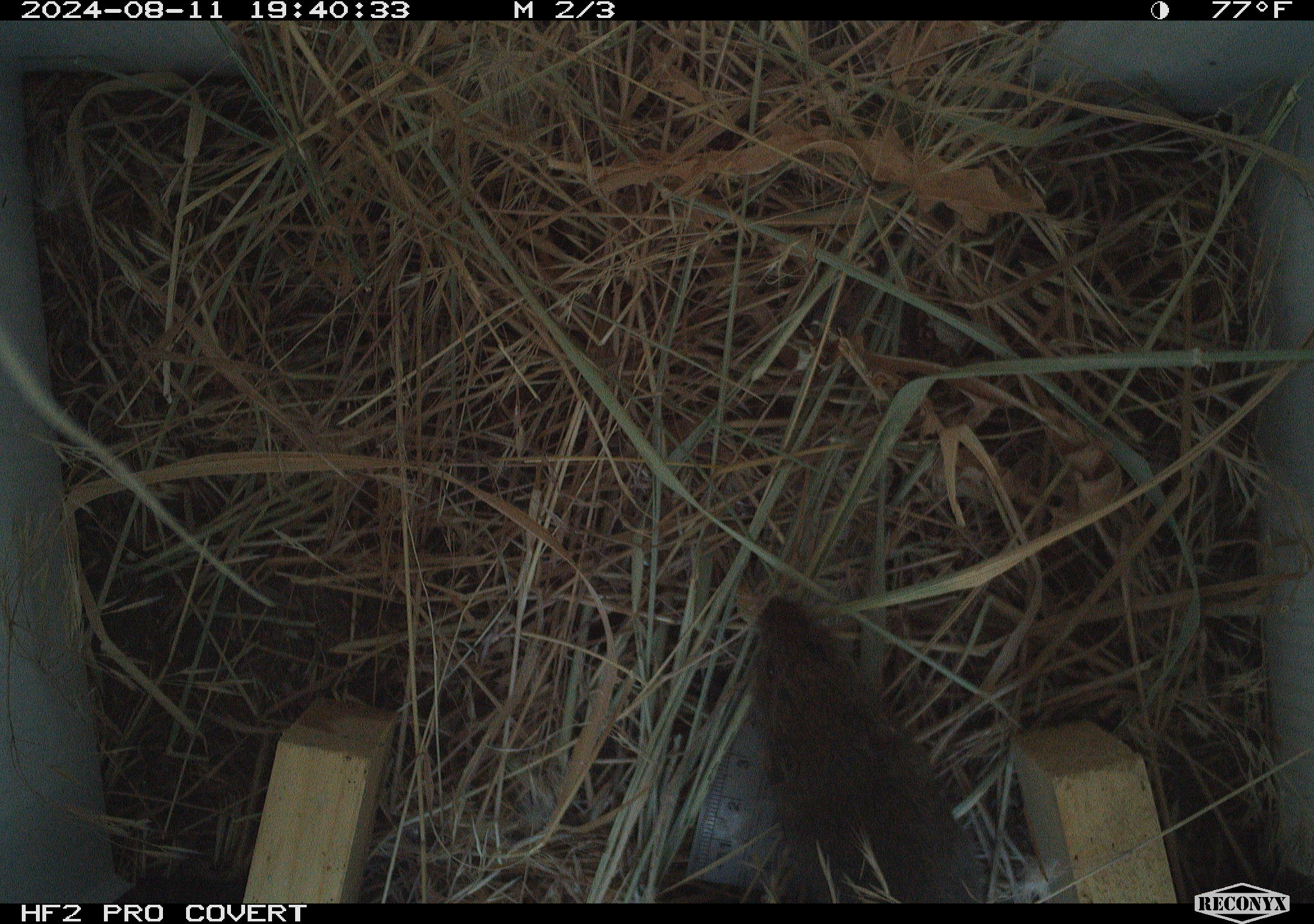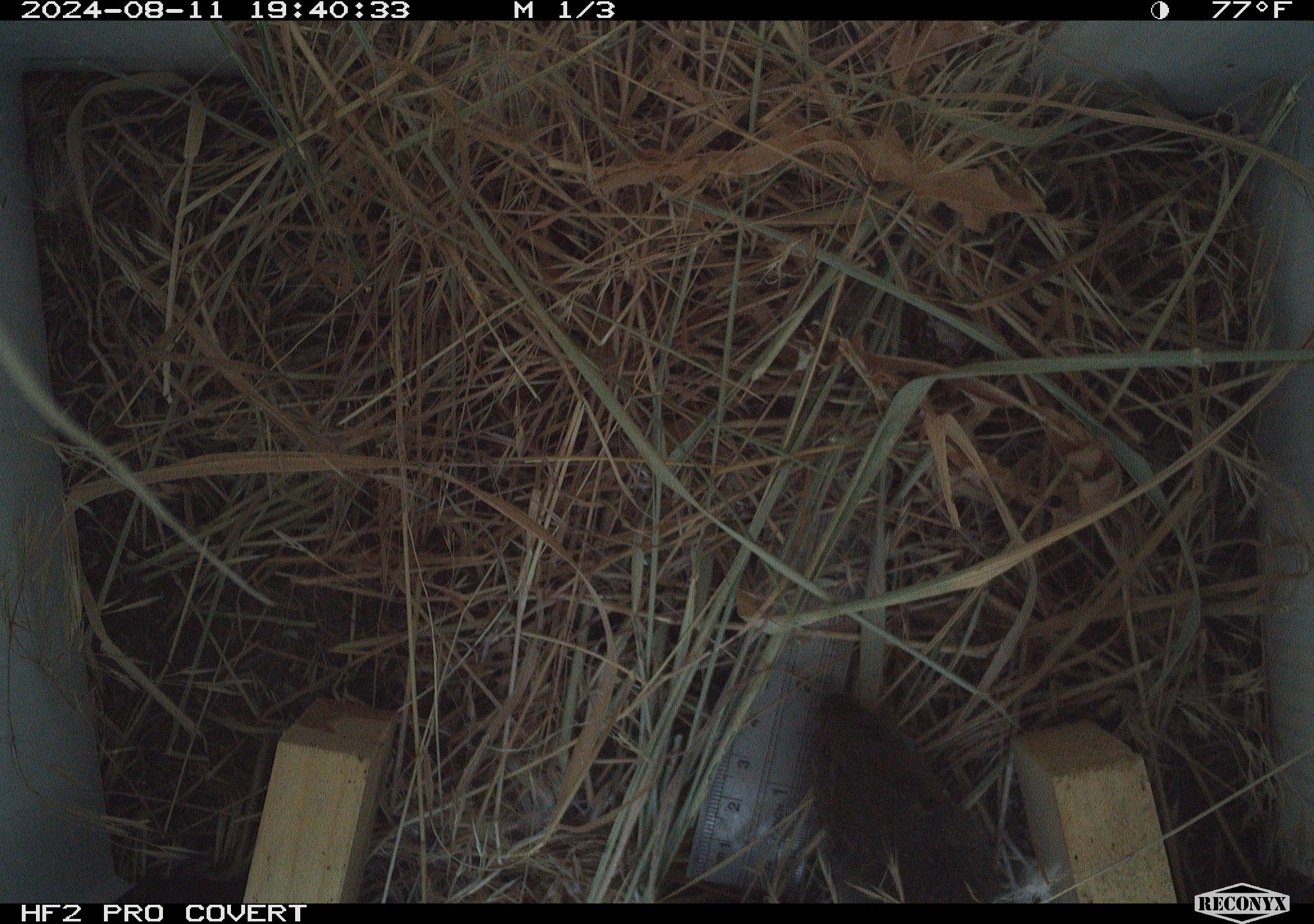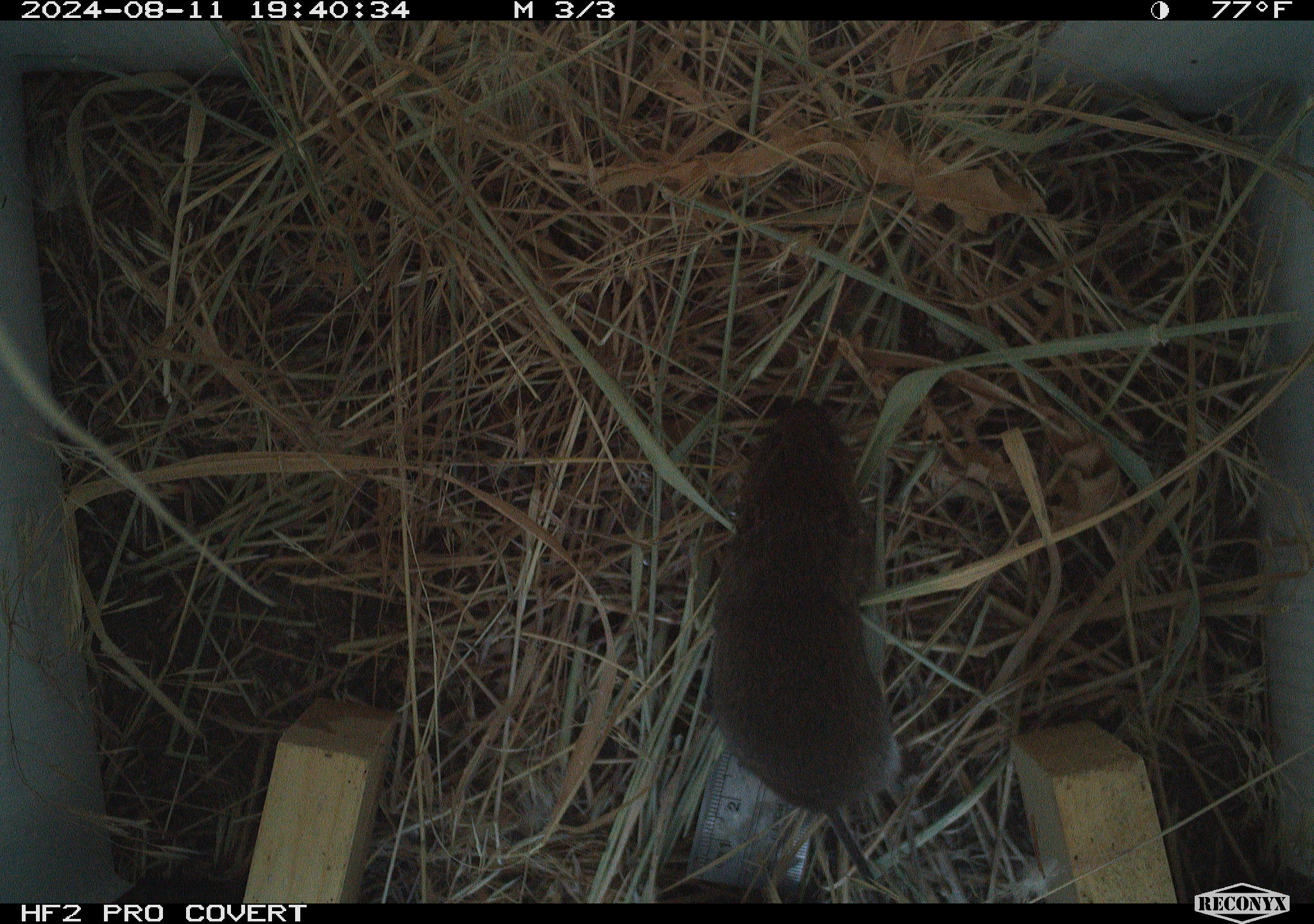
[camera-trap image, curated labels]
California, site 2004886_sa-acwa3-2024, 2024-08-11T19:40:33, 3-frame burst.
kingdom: Animalia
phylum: Chordata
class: Mammalia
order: Rodentia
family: Cricetidae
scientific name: Arvicolinae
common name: voles, lemmings, and muskrats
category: arvicolinae subfamily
Arvicolinae subfamily (voles, lemmings, and muskrats) (Arvicolinae).